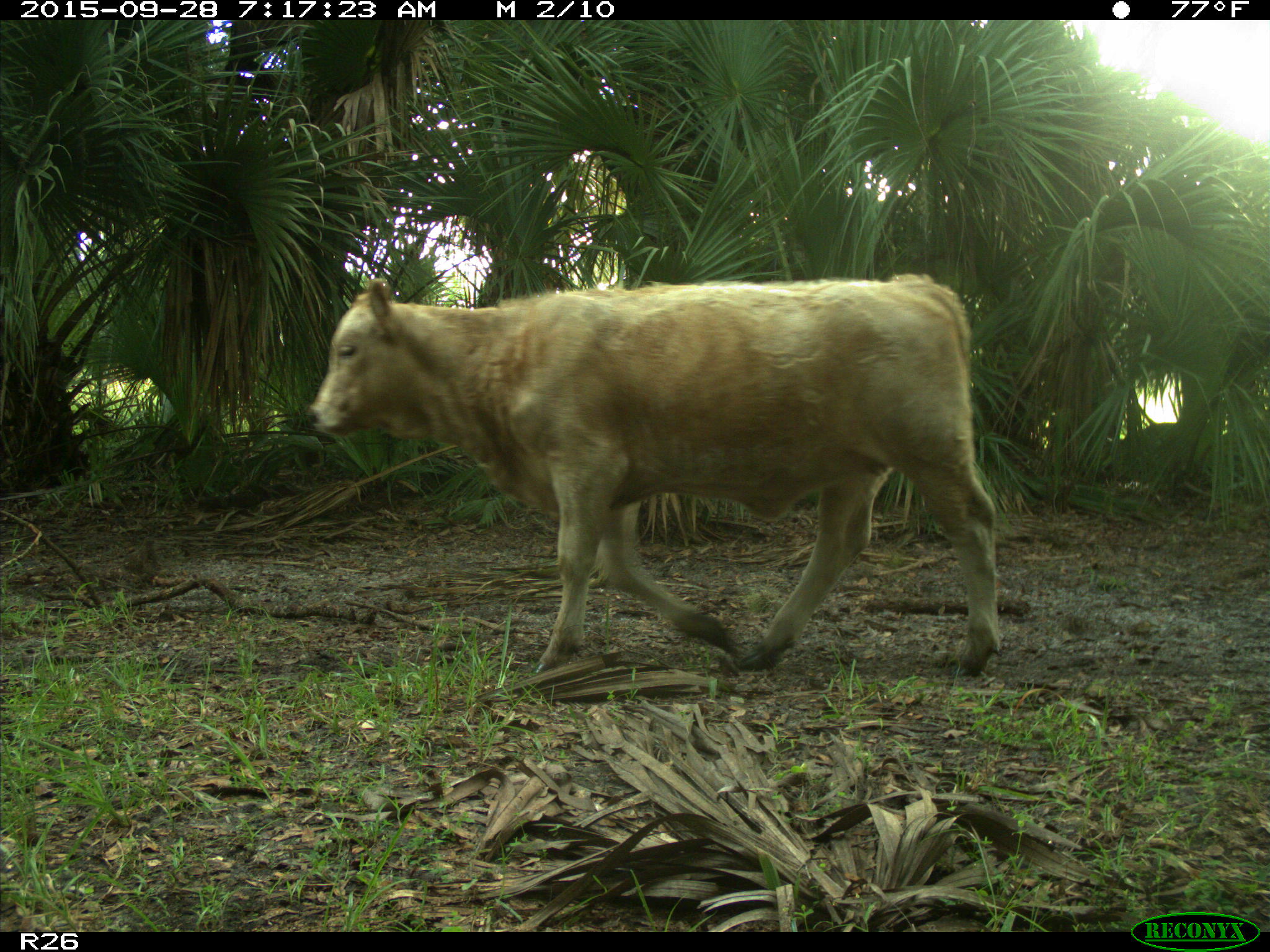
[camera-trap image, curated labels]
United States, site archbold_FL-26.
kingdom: Animalia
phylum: Chordata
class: Mammalia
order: Artiodactyla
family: Bovidae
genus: Bos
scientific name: Bos taurus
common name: domestic cow